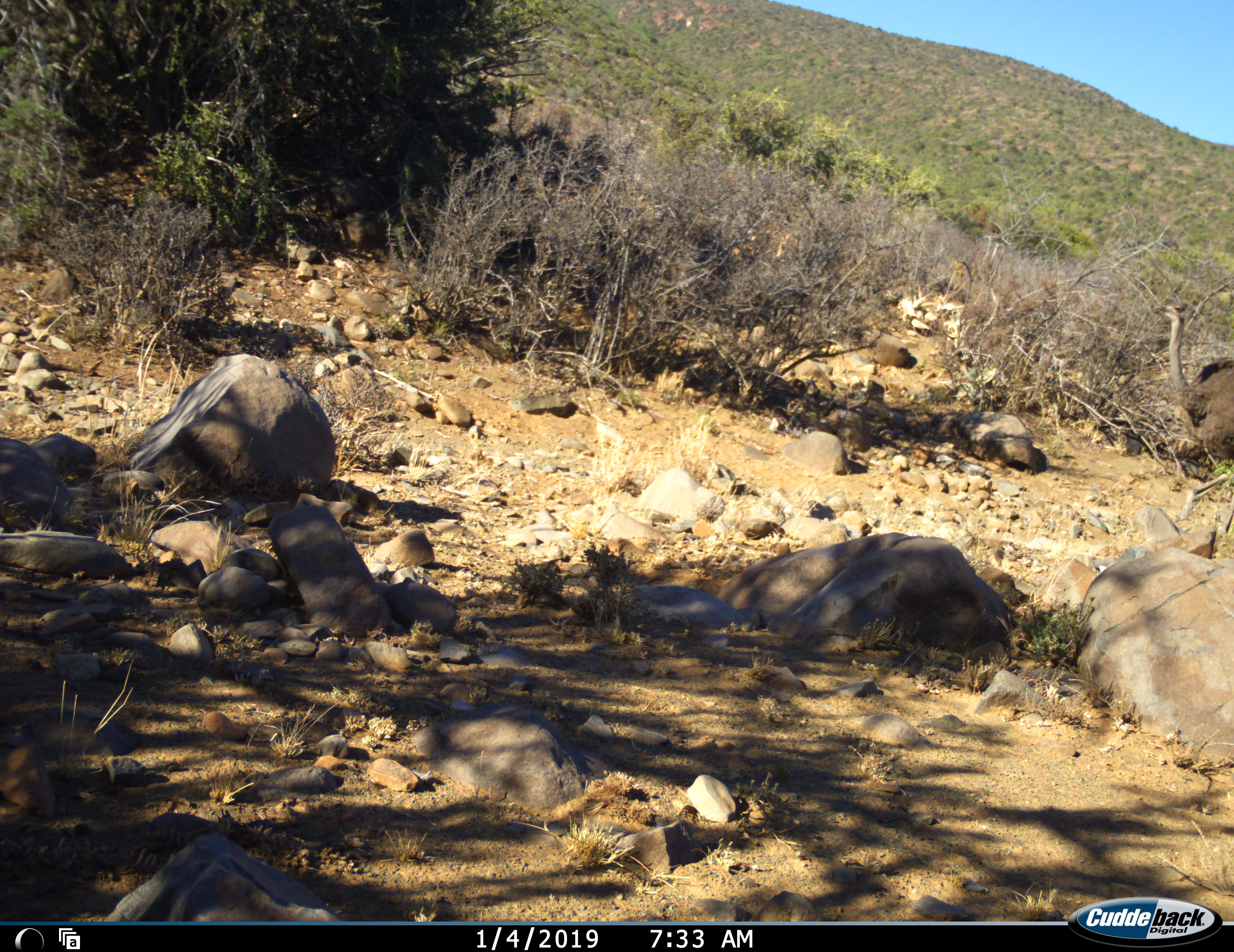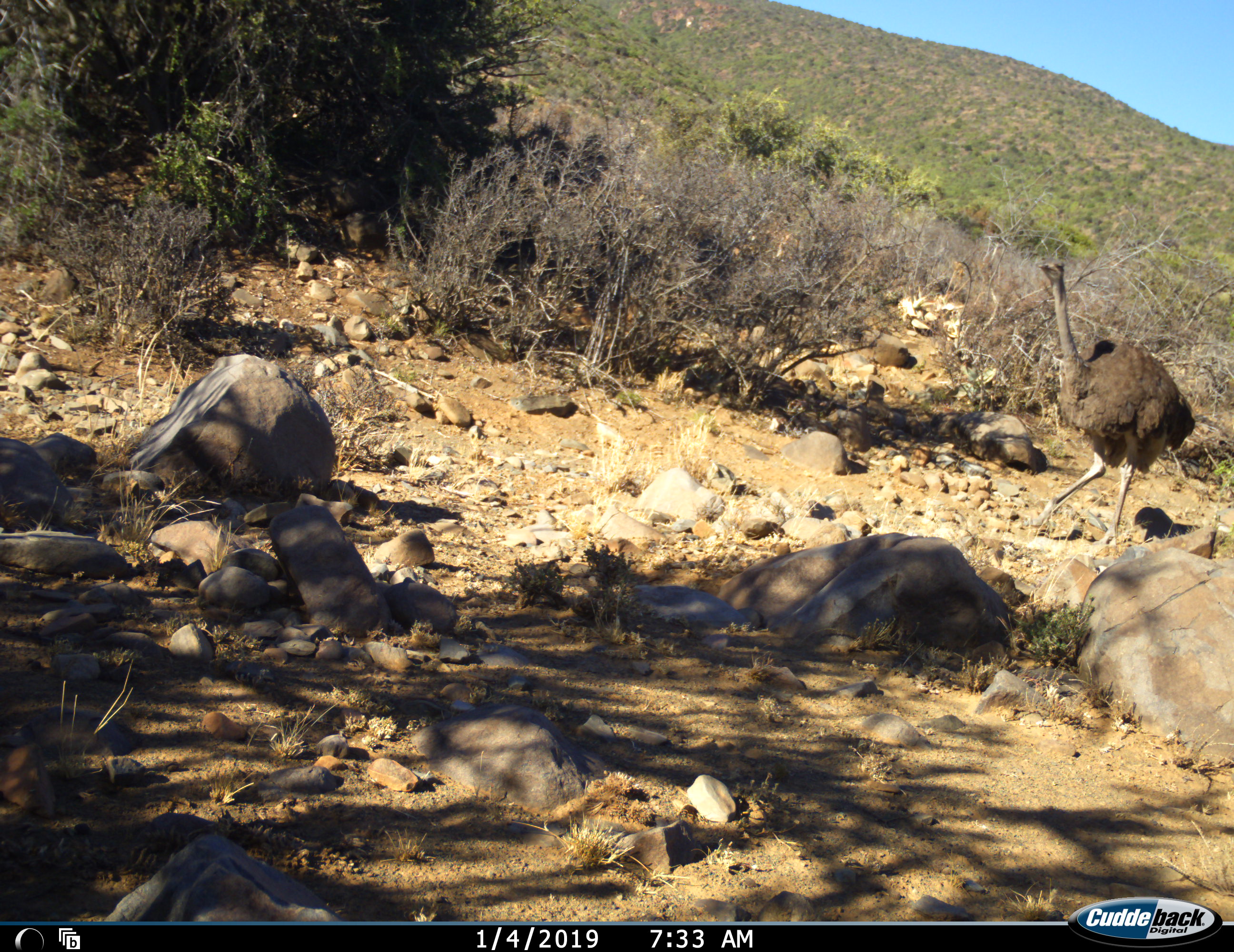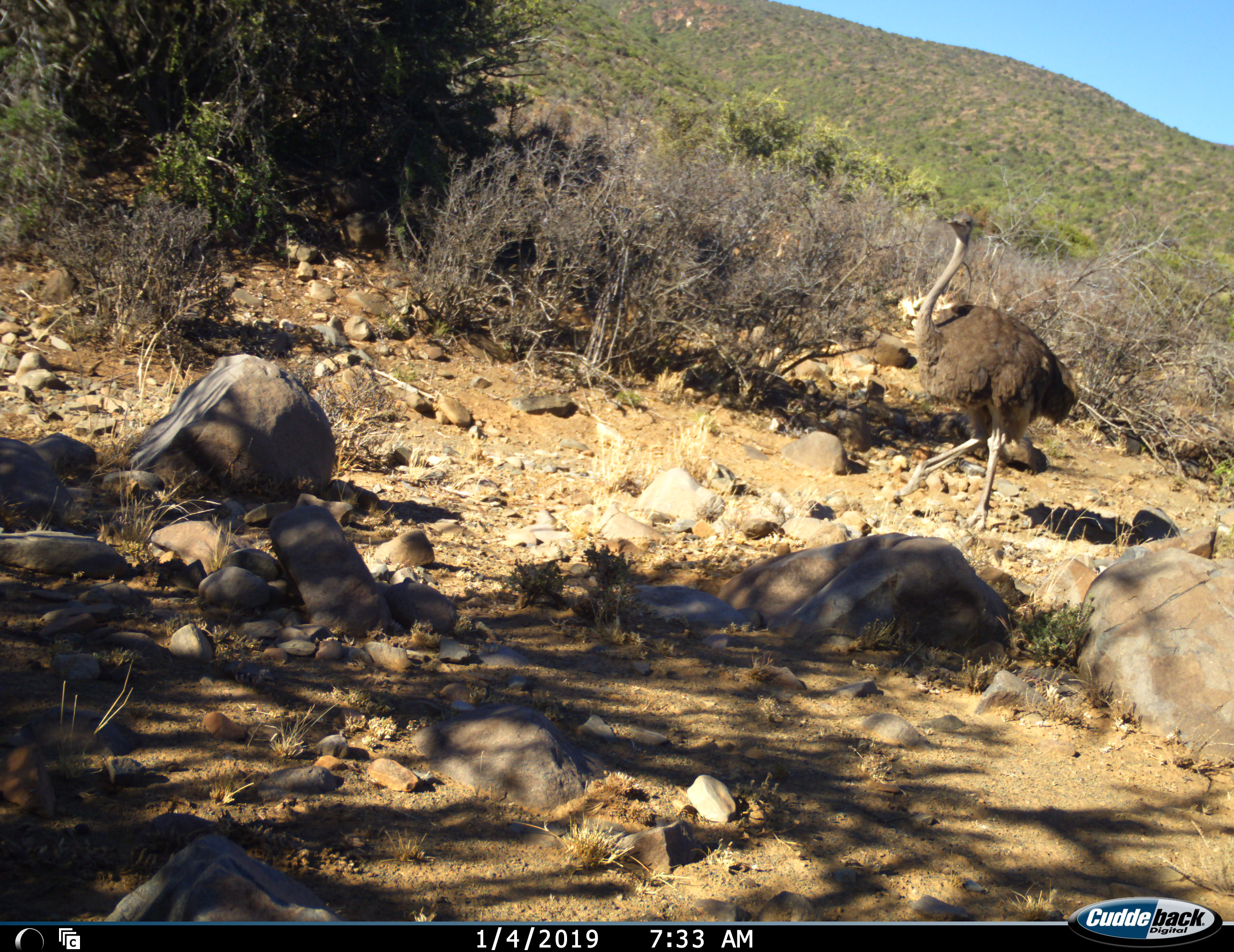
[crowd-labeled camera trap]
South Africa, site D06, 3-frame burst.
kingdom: Animalia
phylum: Chordata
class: Aves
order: Struthioniformes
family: Struthionidae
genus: Struthio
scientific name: Struthio camelus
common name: ostrich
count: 1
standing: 0%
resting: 0%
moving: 100%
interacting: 0%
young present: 0%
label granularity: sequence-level